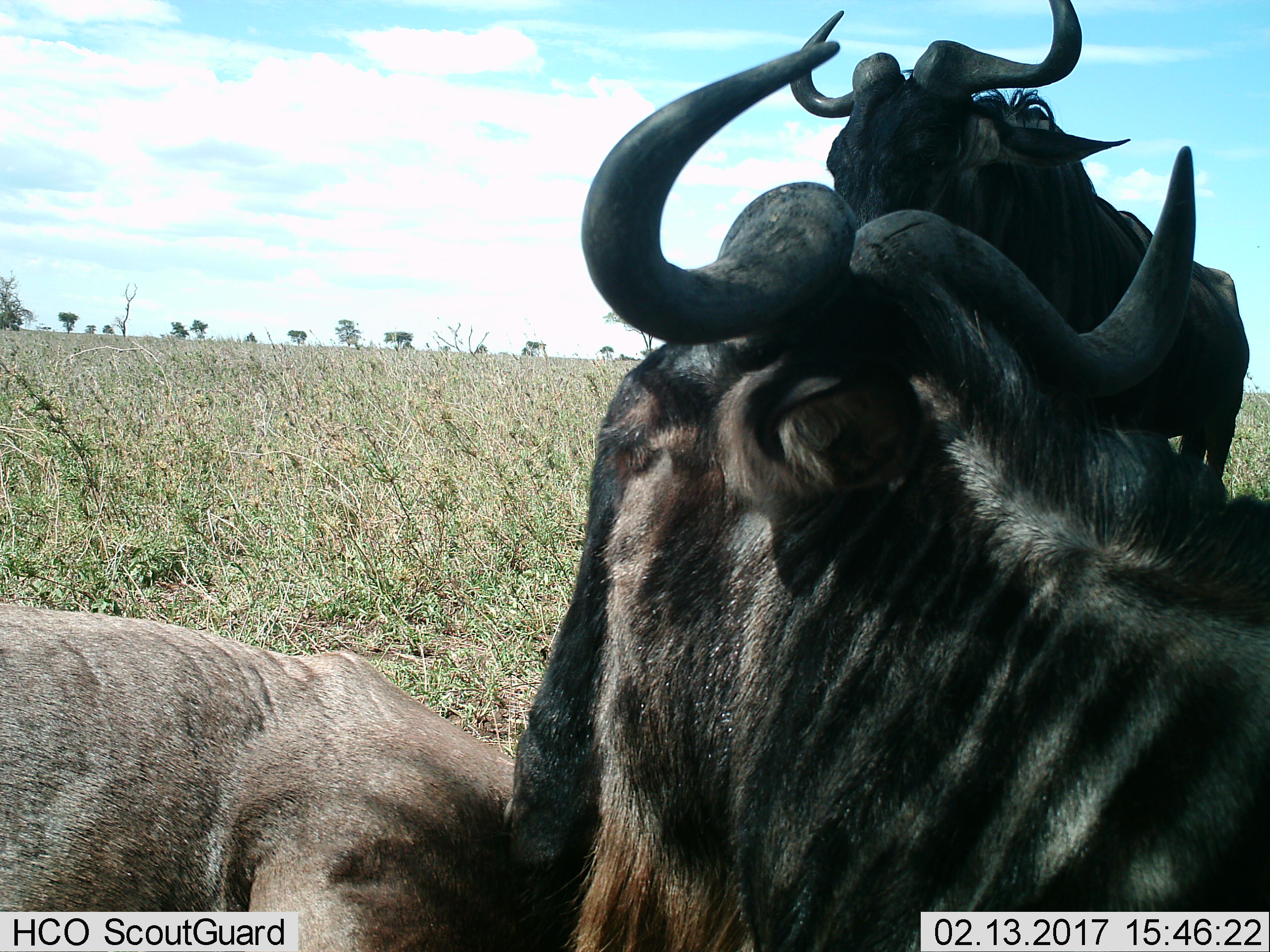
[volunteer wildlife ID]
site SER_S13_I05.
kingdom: Animalia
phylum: Chordata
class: Mammalia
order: Artiodactyla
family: Bovidae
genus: Connochaetes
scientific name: Connochaetes taurinus taurinus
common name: blue wildebeest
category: wildebeestblue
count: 3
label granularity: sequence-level